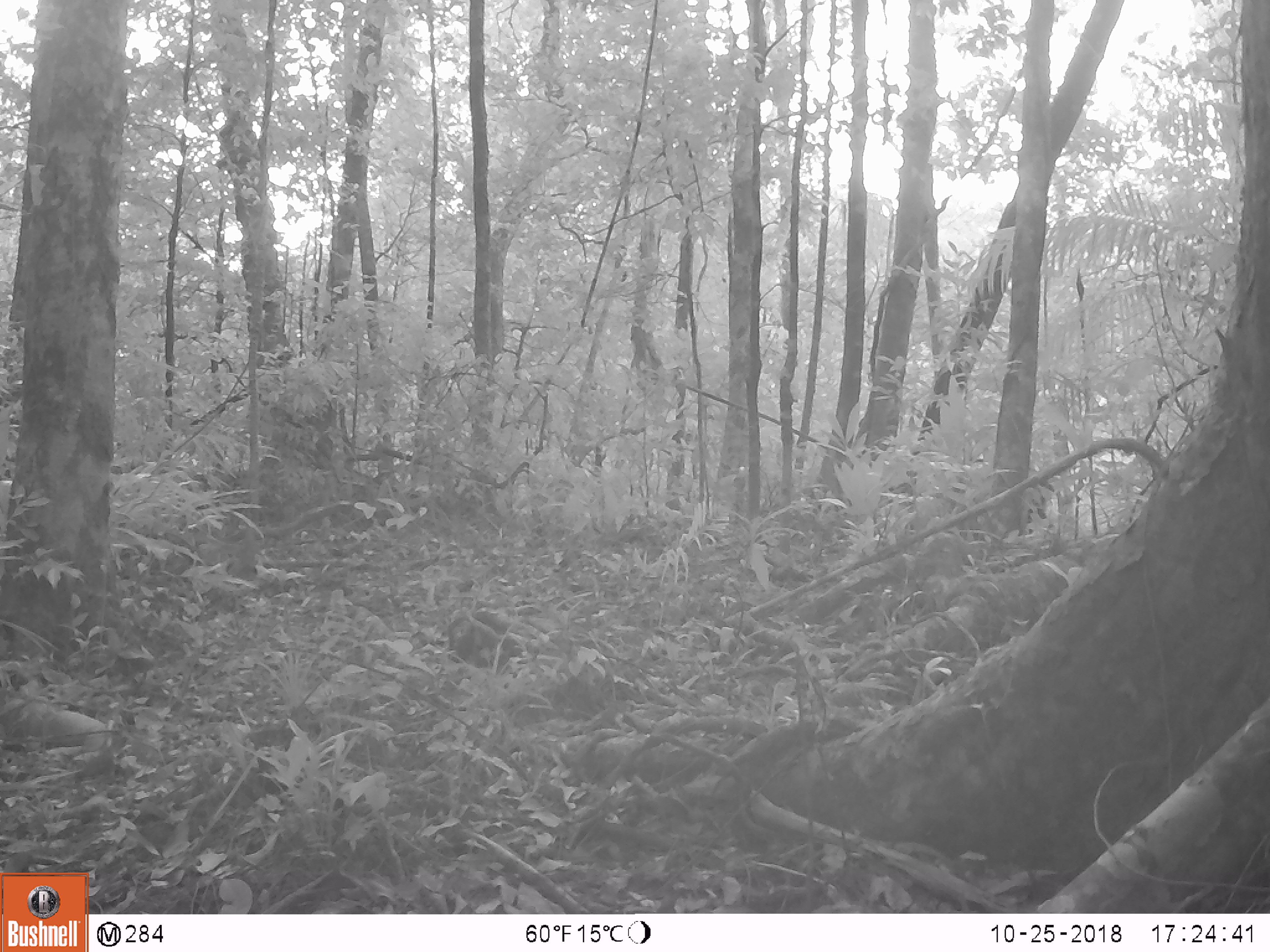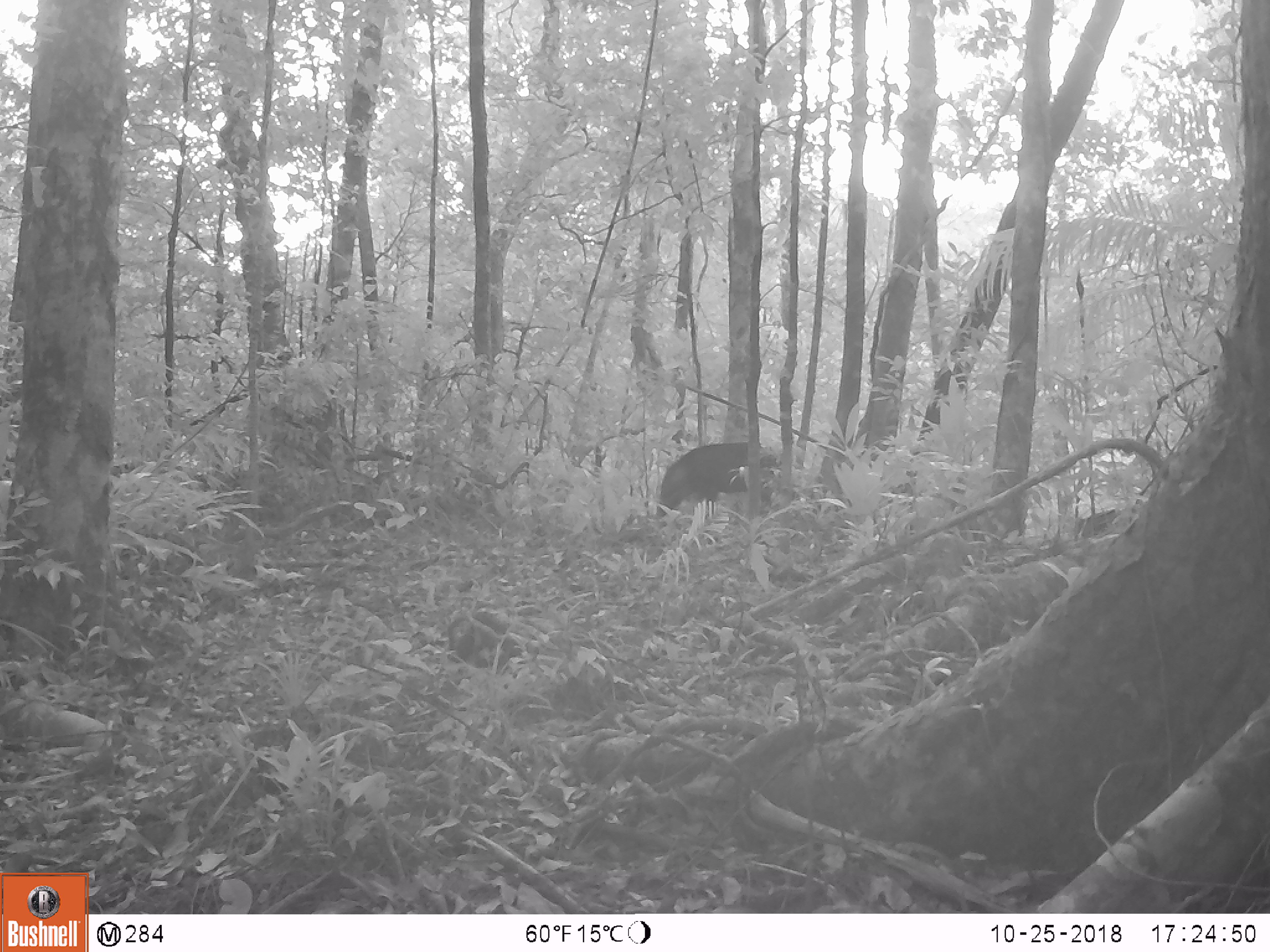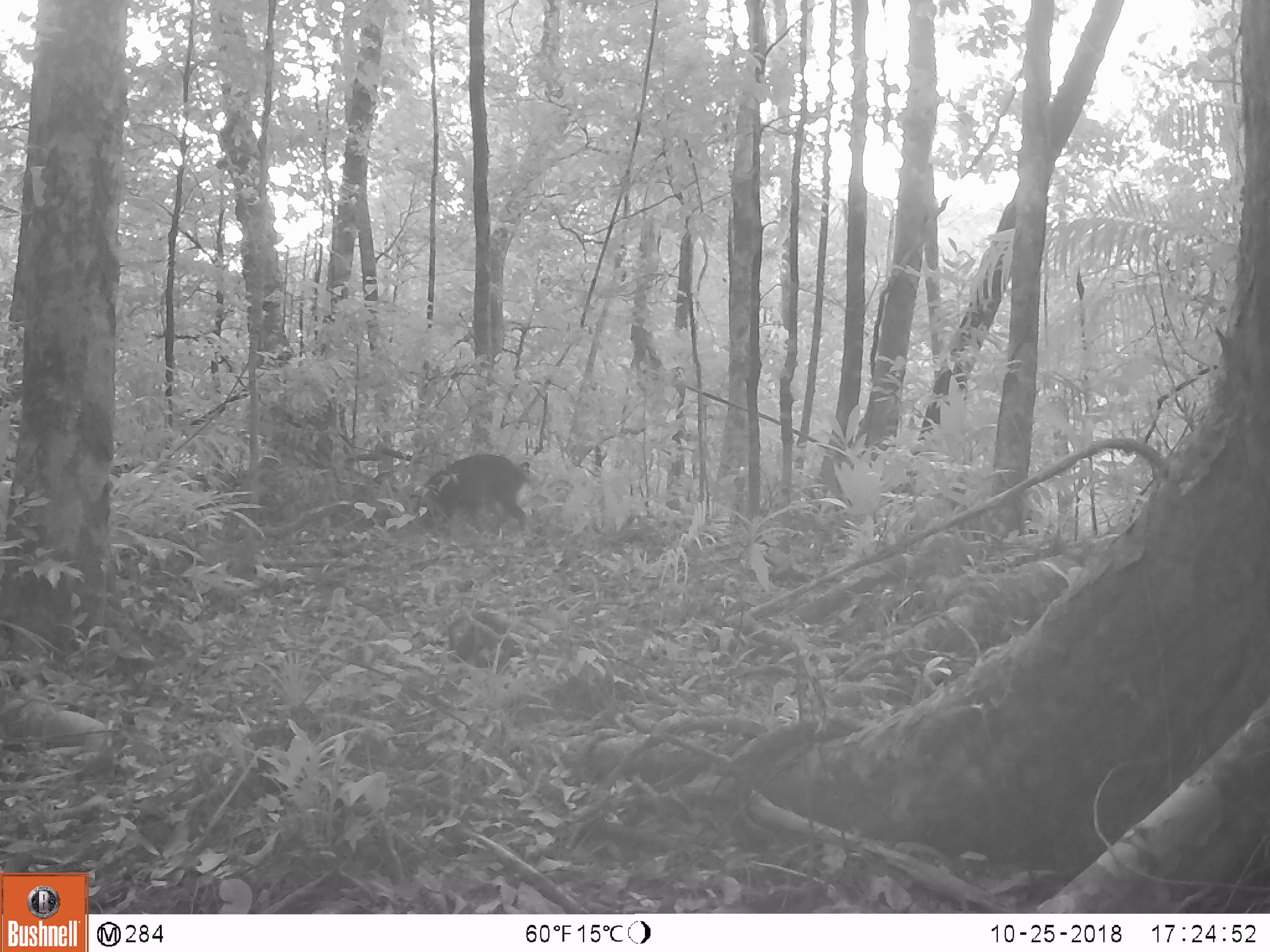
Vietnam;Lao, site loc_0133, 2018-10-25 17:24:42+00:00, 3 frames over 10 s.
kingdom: Animalia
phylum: Chordata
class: Mammalia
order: Artiodactyla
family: Suidae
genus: Sus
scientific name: Sus scrofa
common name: eurasian wild pig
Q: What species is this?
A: Eurasian wild pig (Sus scrofa).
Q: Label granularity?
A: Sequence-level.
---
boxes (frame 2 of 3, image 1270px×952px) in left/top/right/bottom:
eurasian wild pig: 652/440/783/521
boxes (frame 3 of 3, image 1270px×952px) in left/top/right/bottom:
eurasian wild pig: 408/453/530/534